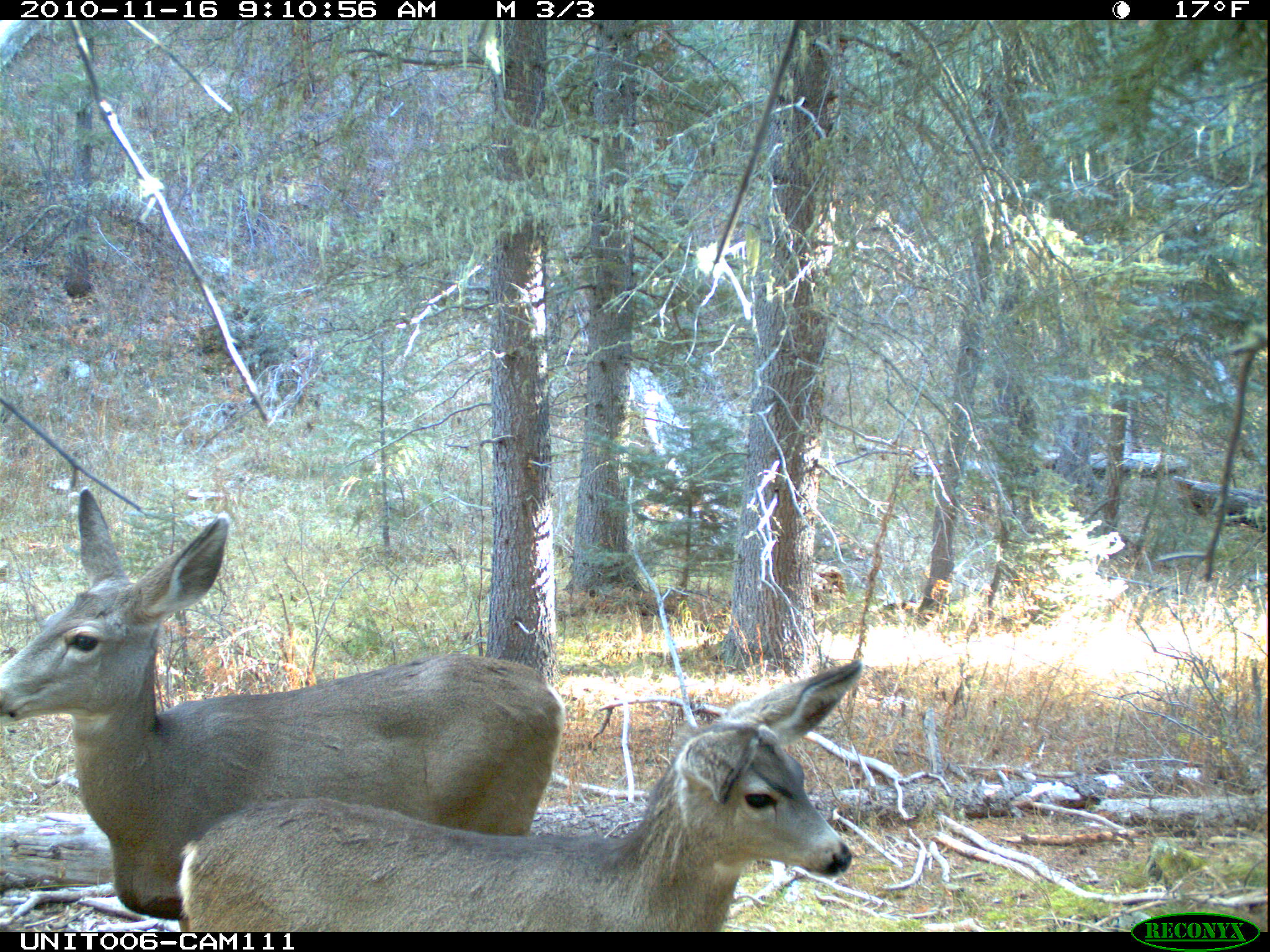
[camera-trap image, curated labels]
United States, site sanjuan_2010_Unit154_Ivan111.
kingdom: Animalia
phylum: Chordata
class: Mammalia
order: Artiodactyla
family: Cervidae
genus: Odocoileus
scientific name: Odocoileus hemionus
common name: mule deer